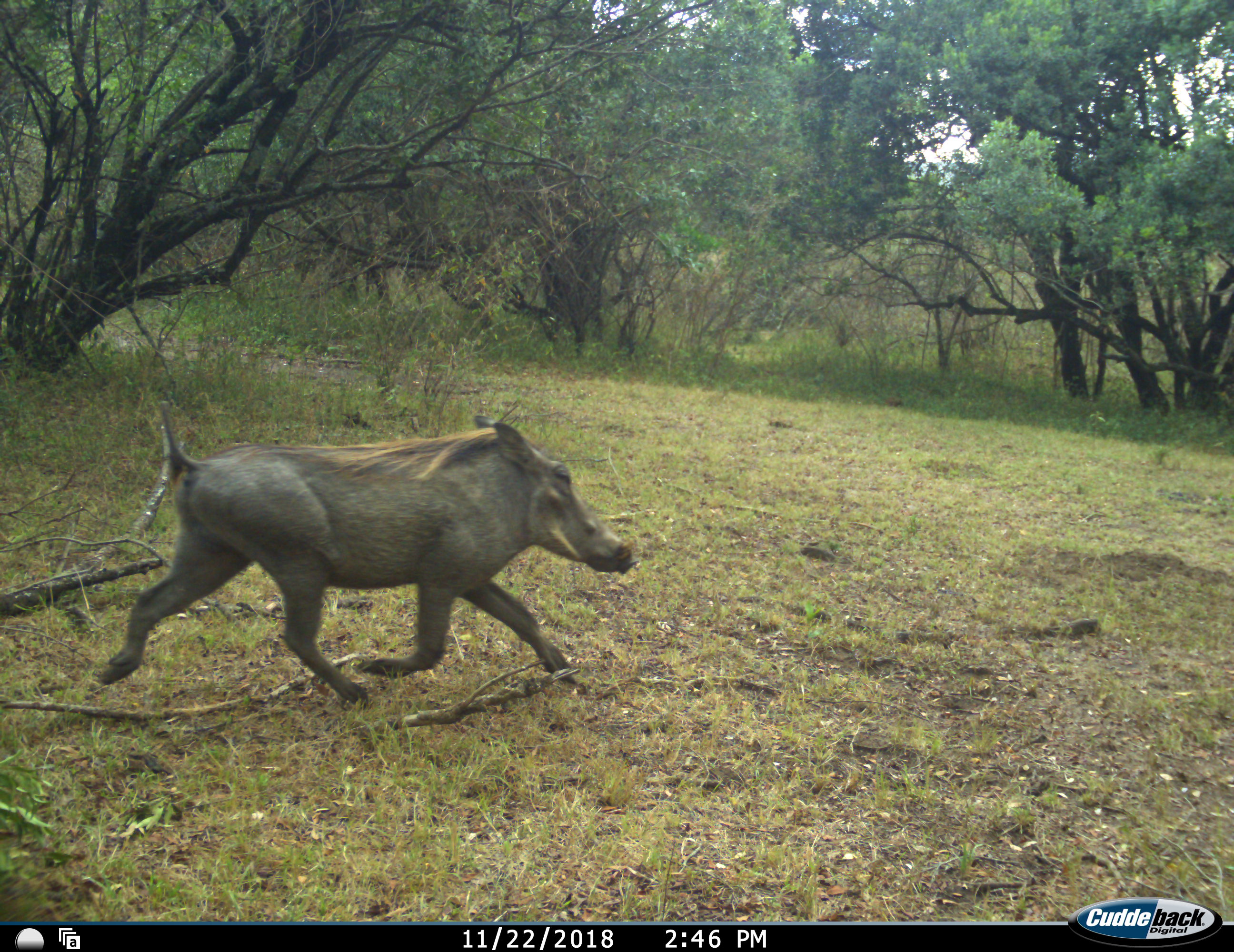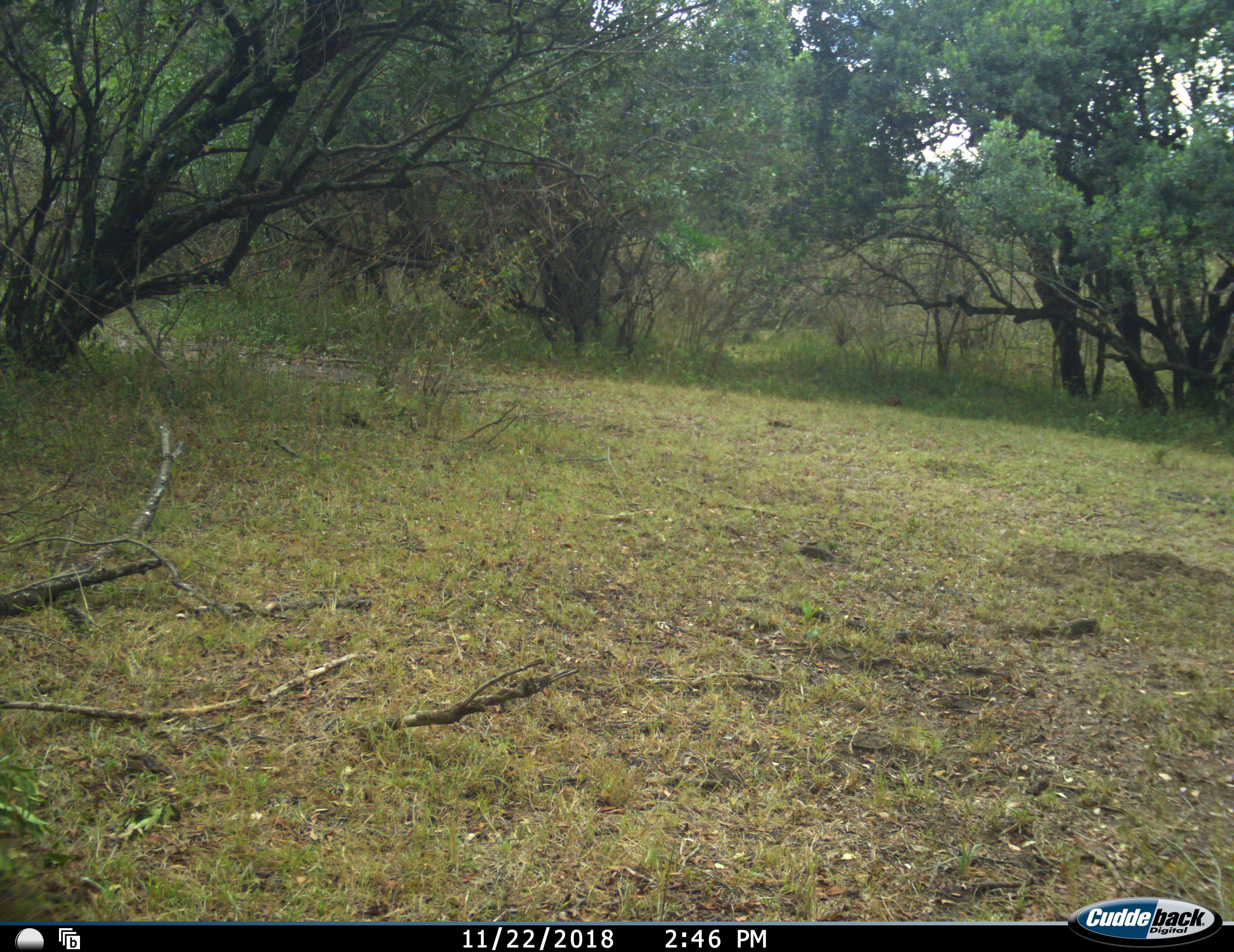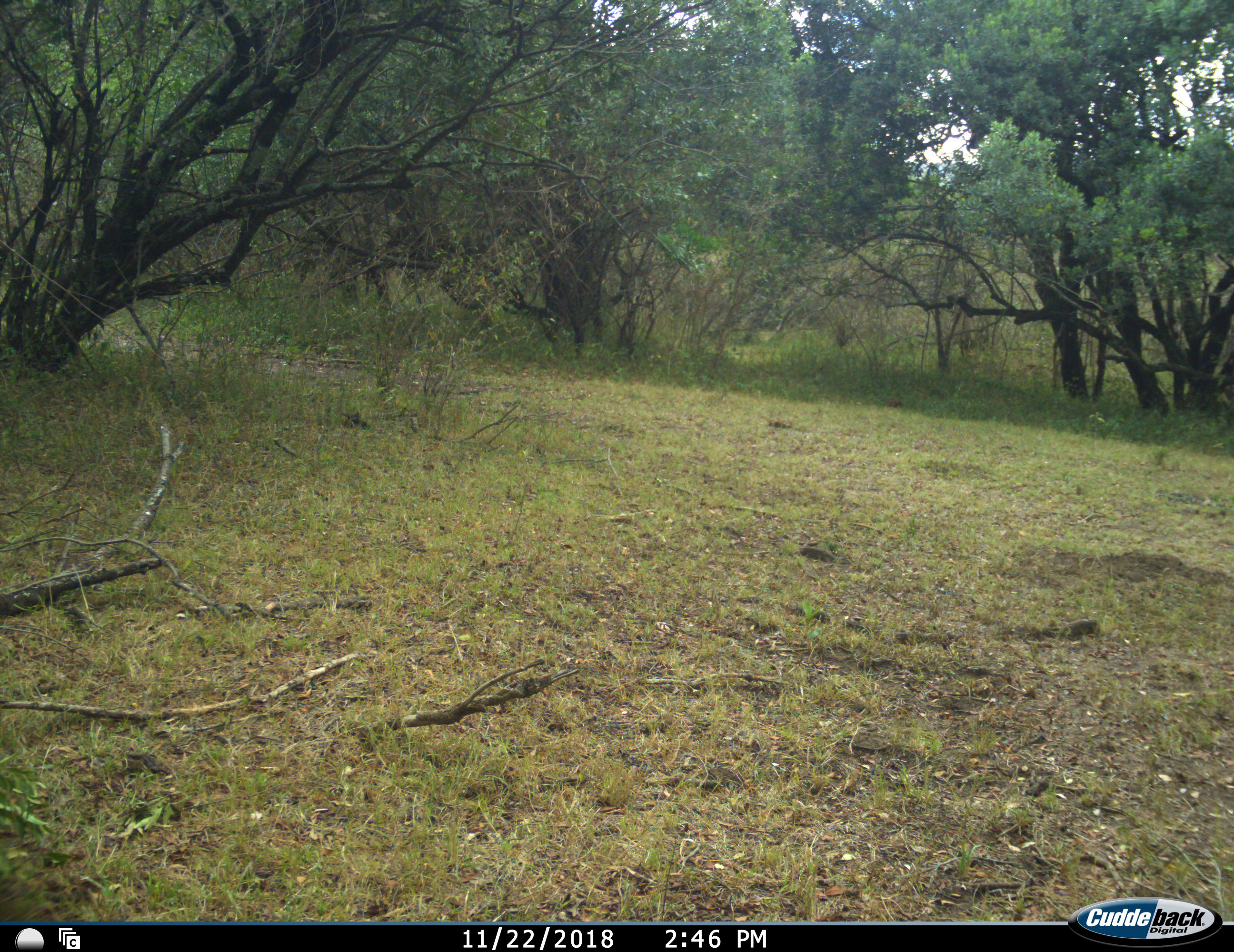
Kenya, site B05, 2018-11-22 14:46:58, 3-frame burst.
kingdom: Animalia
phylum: Chordata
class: Mammalia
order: Artiodactyla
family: Suidae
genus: Phacochoerus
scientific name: Phacochoerus africanus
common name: warthog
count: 1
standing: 0%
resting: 0%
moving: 100%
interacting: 0%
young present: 0%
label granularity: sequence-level